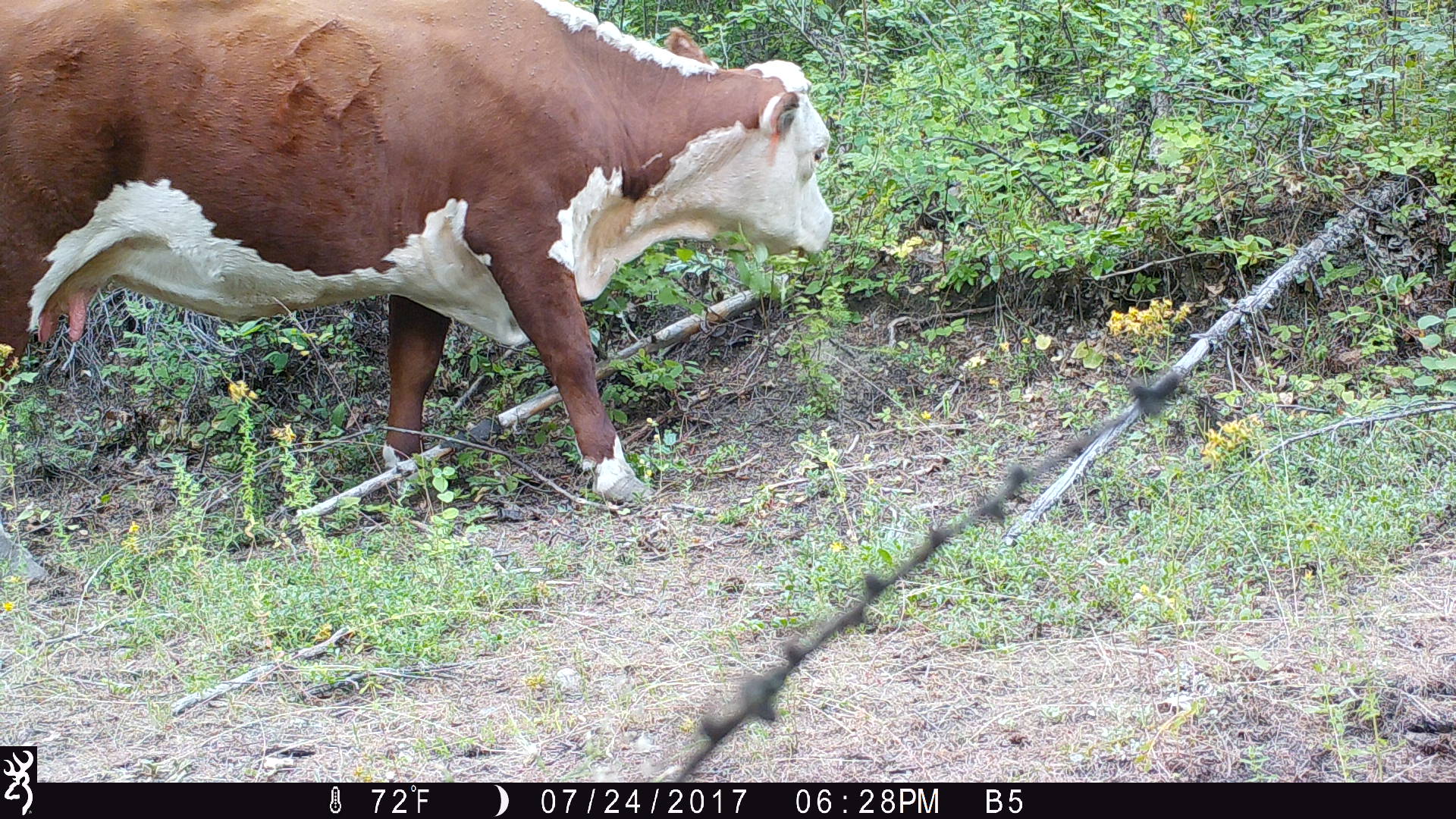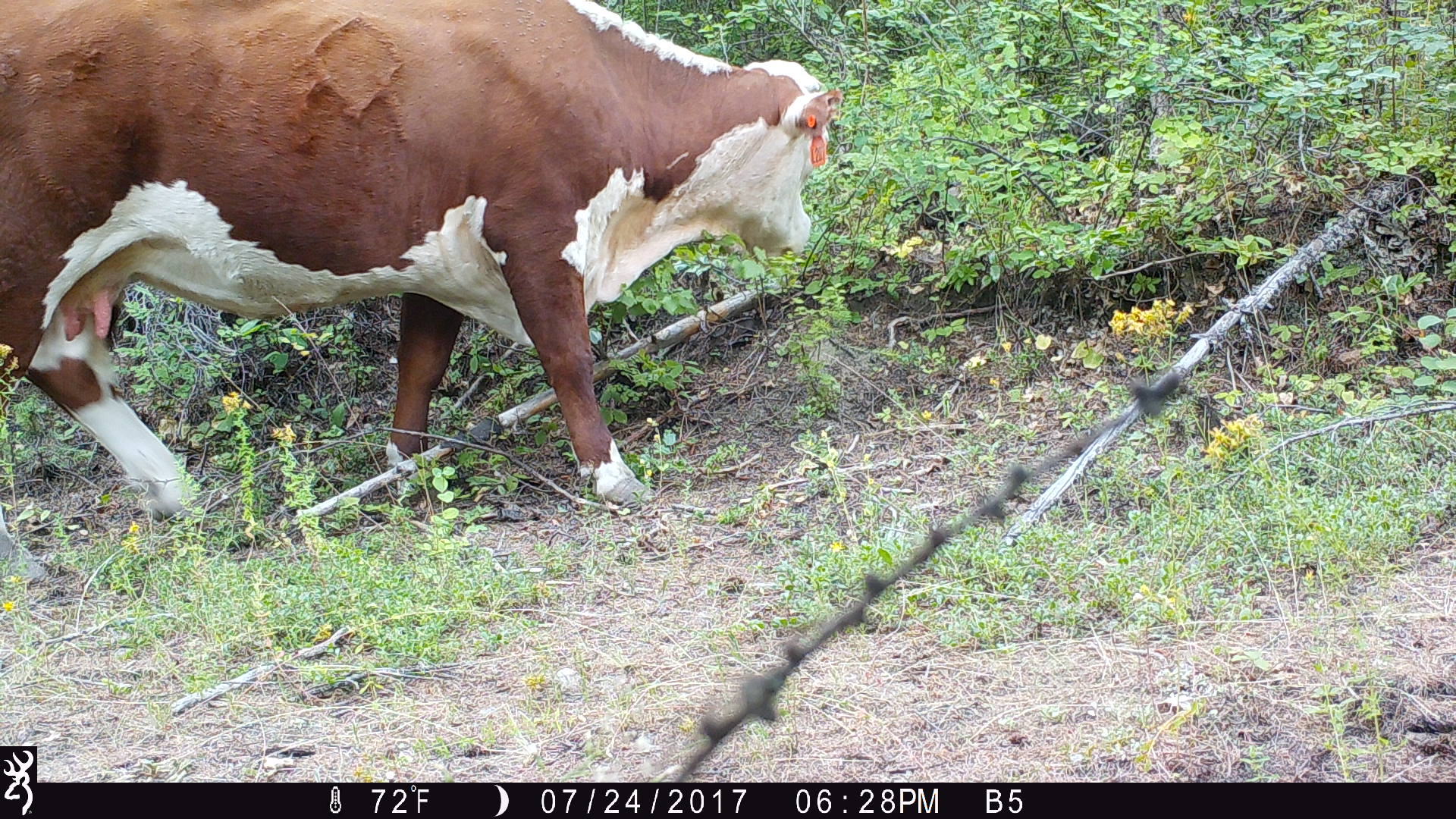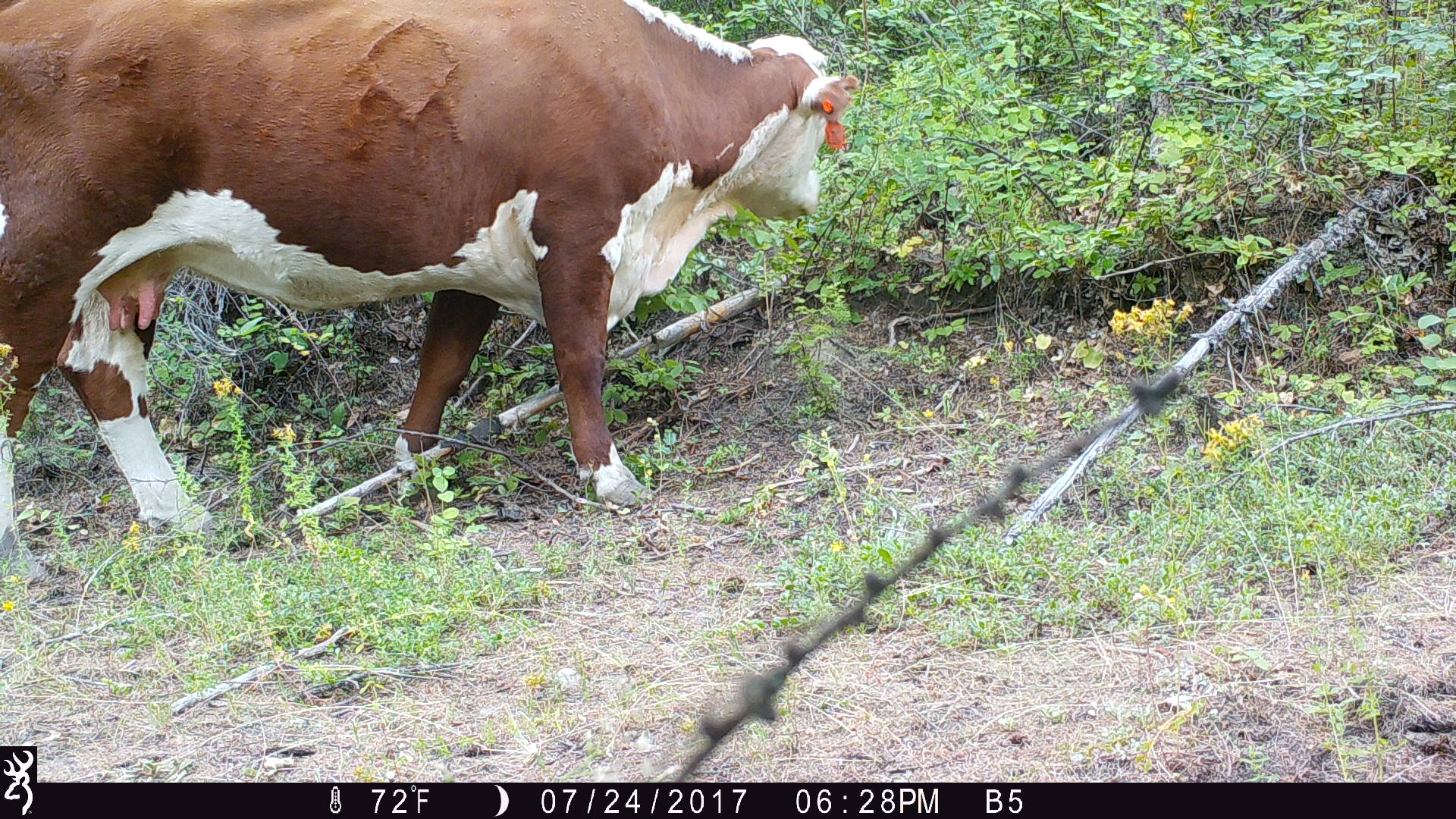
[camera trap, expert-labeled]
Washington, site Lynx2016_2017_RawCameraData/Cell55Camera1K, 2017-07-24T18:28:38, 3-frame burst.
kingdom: Animalia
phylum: Chordata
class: Mammalia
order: Artiodactyla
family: Bovidae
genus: Bos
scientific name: Bos taurus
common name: domestic cattle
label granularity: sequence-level